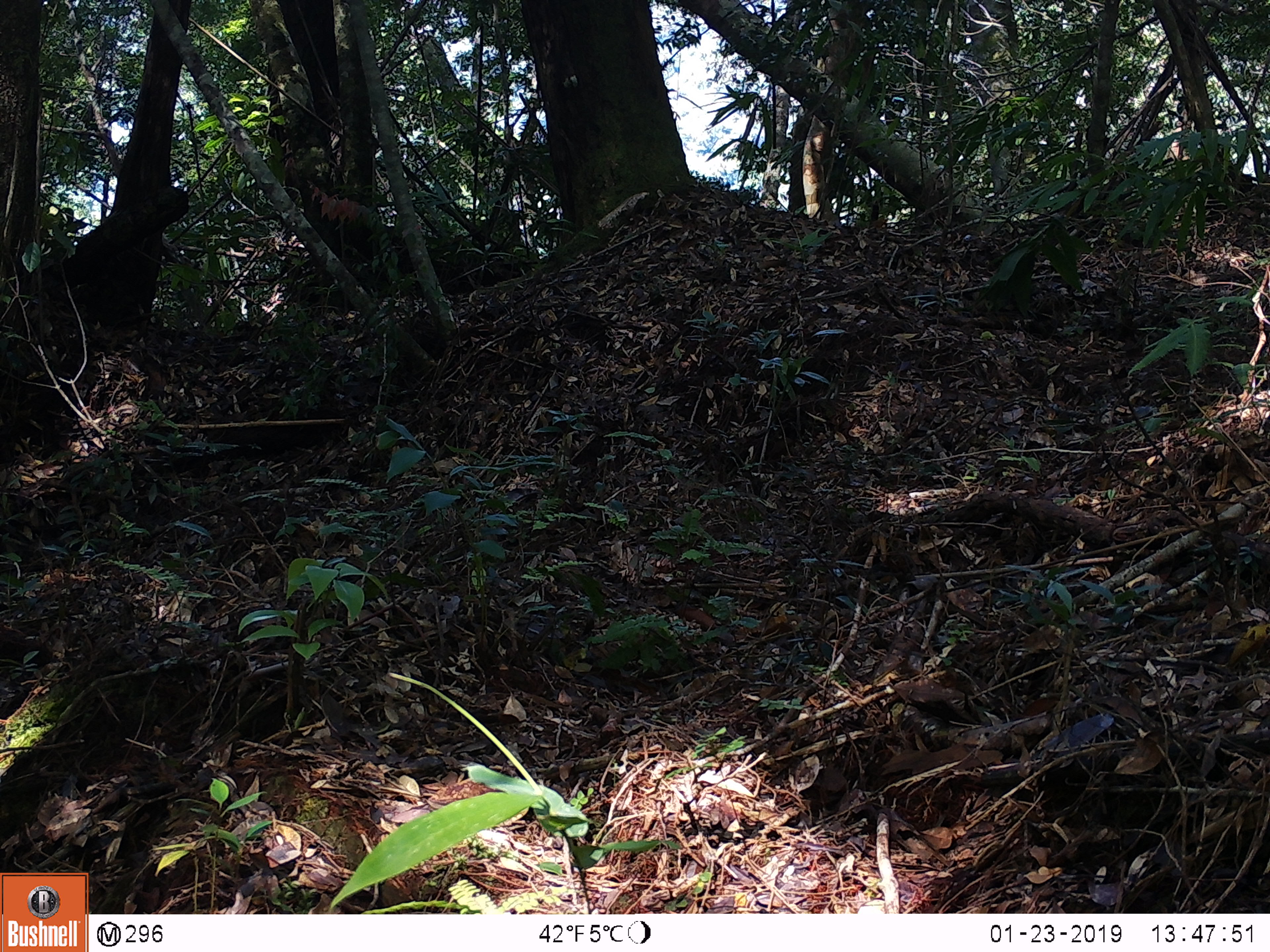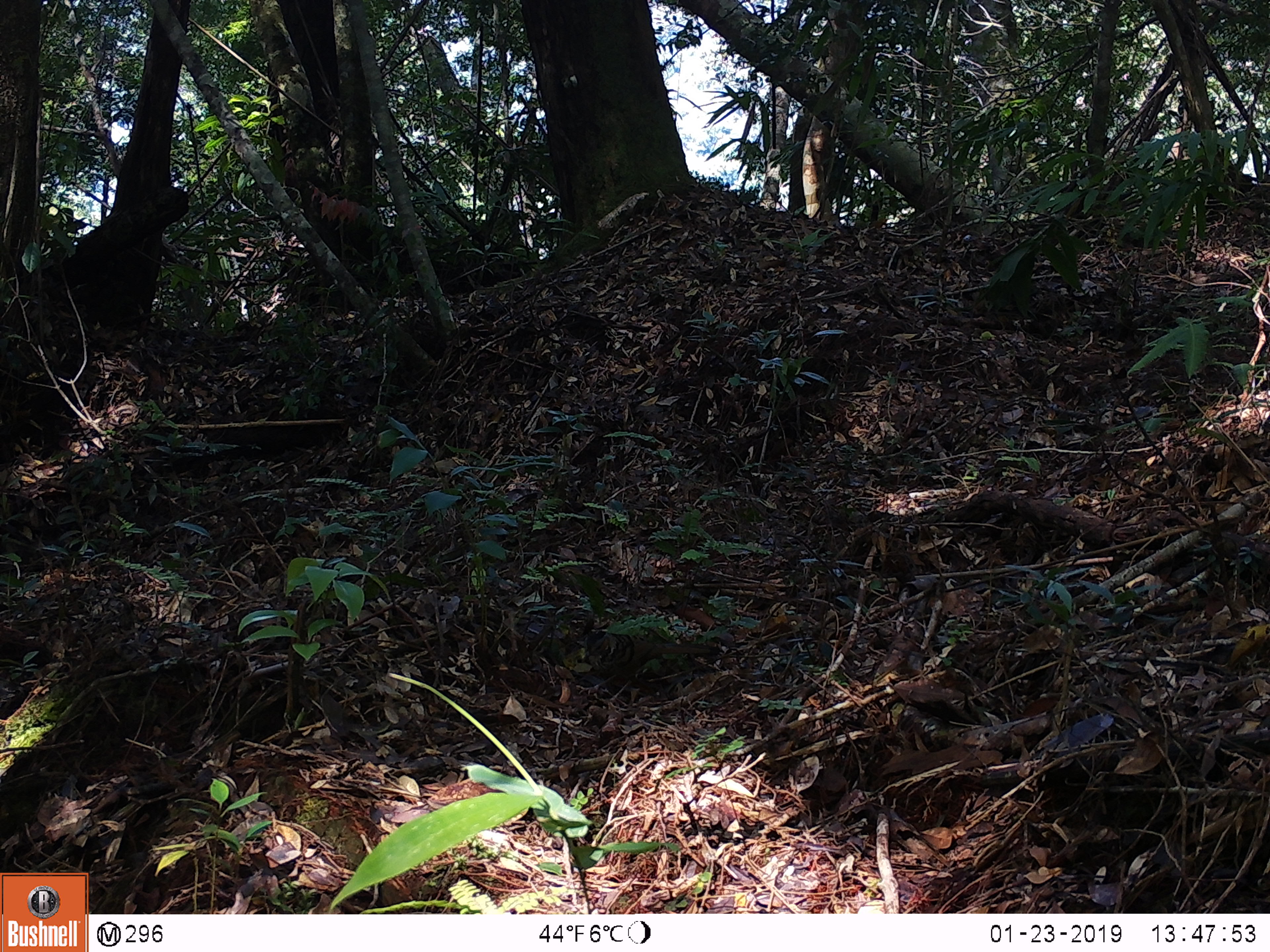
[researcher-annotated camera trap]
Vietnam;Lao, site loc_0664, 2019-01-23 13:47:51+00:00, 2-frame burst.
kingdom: Animalia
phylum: Chordata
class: Aves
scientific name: Aves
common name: bird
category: unidentified bird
Unidentified bird (bird) (Aves). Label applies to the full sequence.